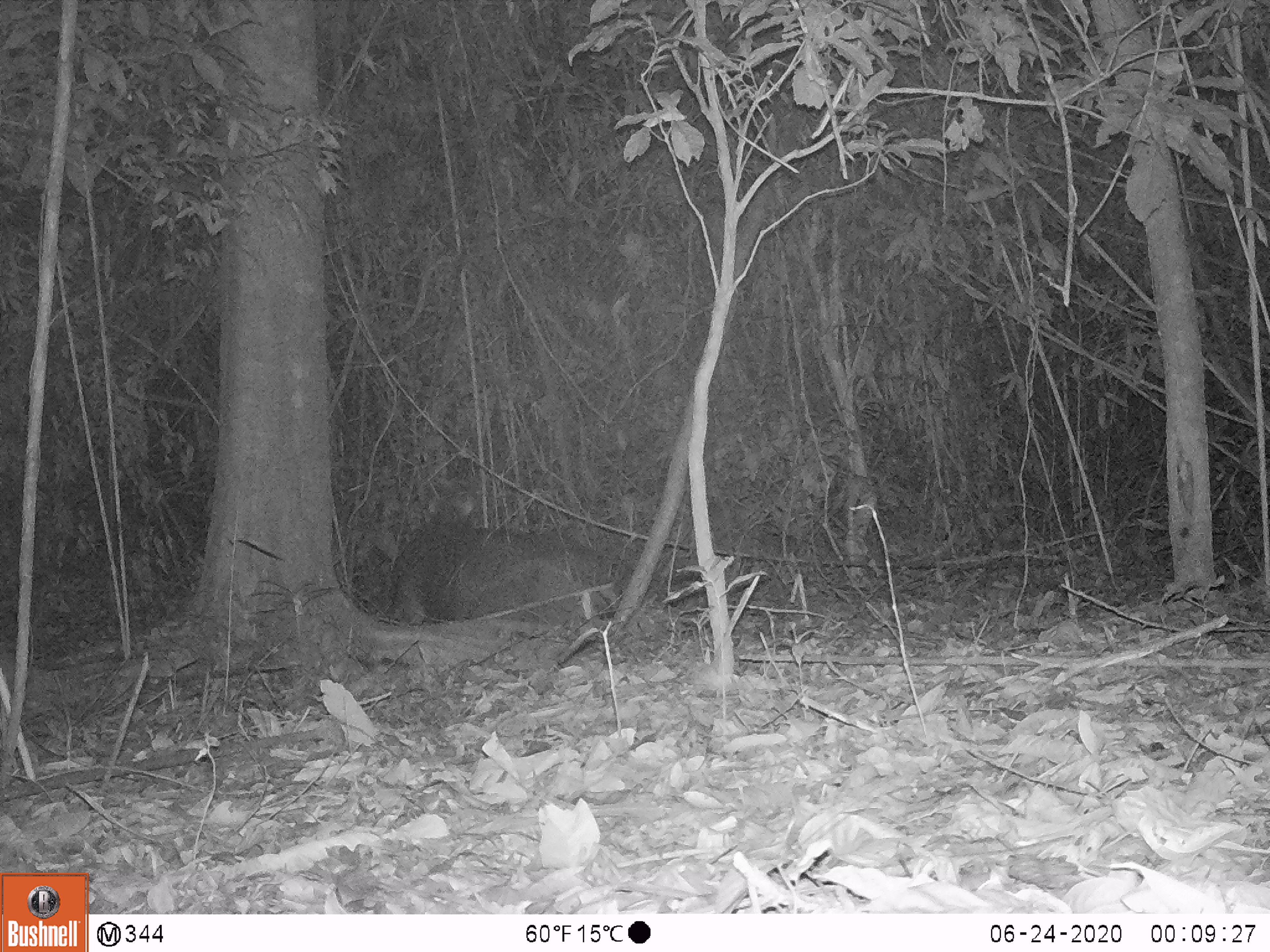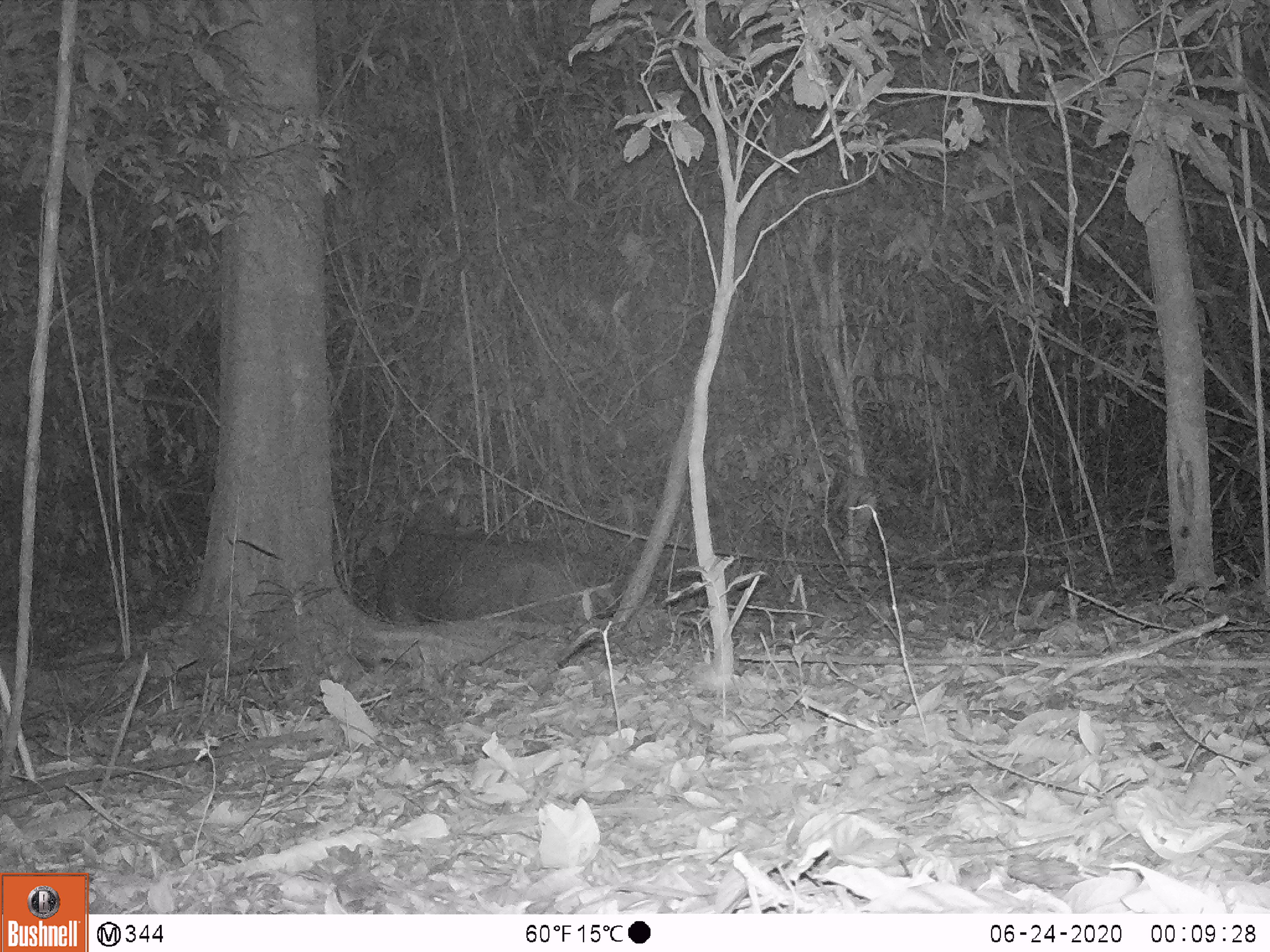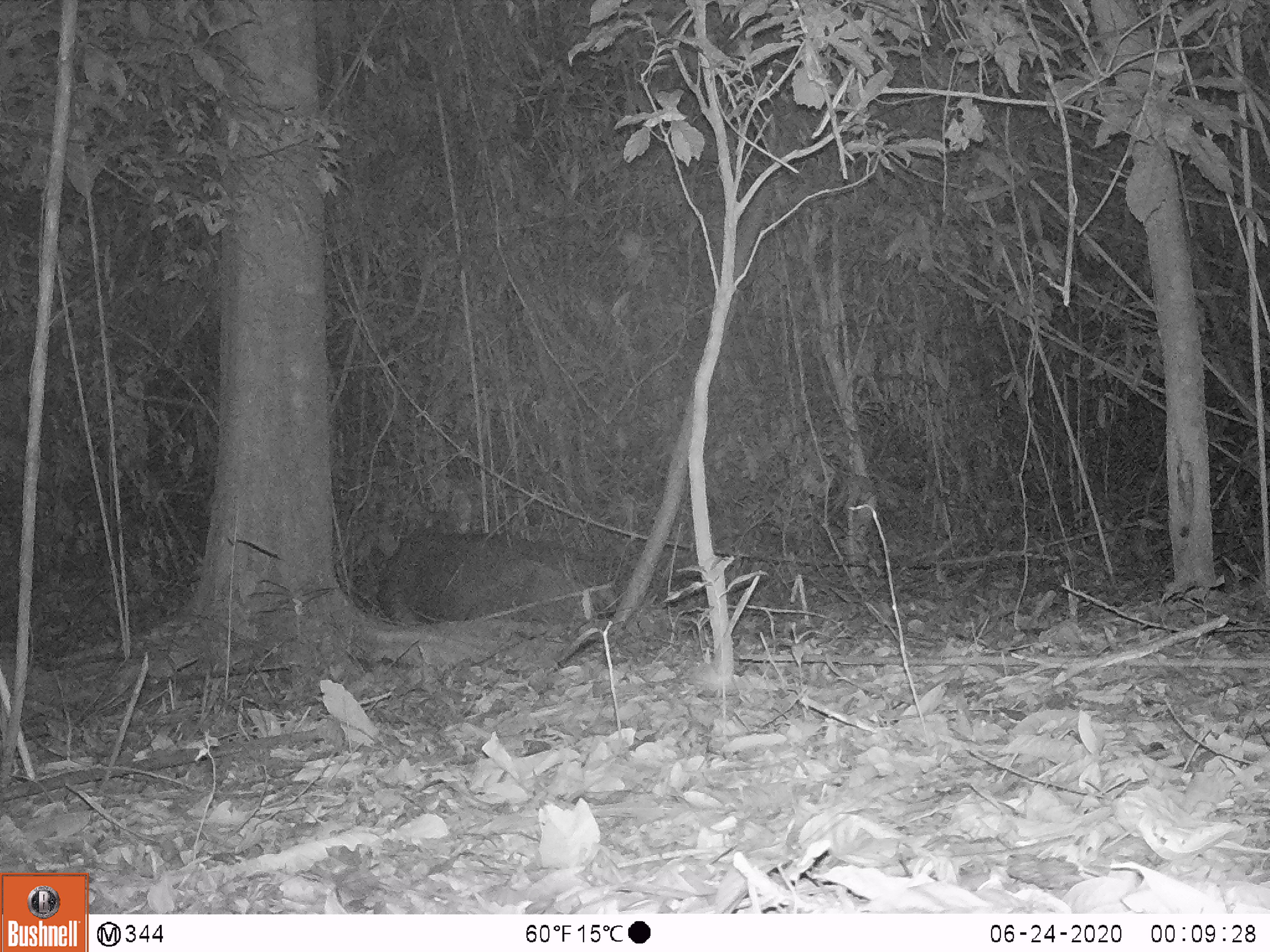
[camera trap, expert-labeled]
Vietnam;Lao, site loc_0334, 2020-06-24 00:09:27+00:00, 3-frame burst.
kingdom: Animalia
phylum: Chordata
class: Mammalia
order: Artiodactyla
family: Cervidae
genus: Rusa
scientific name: Rusa unicolor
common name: sambar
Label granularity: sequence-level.